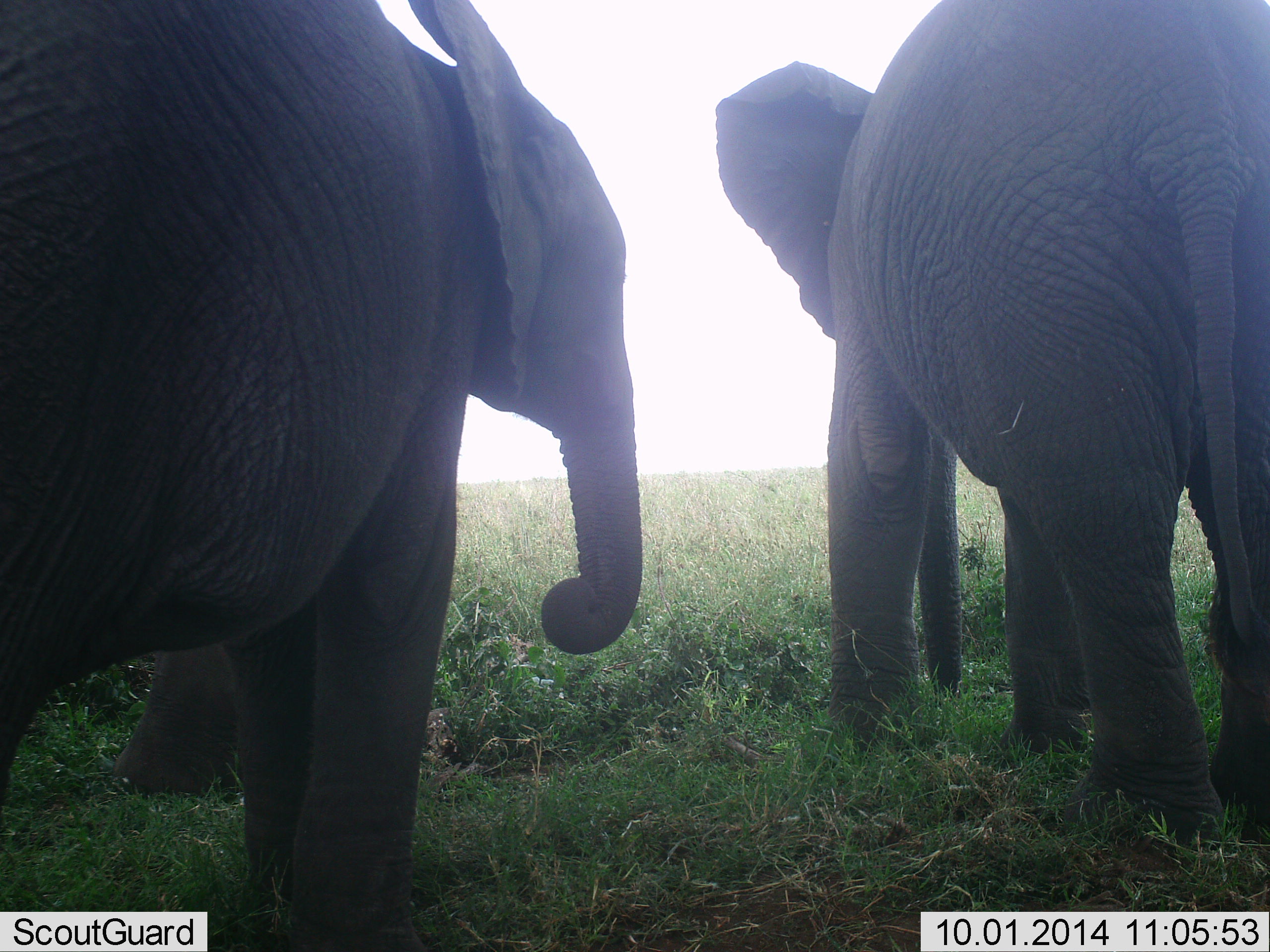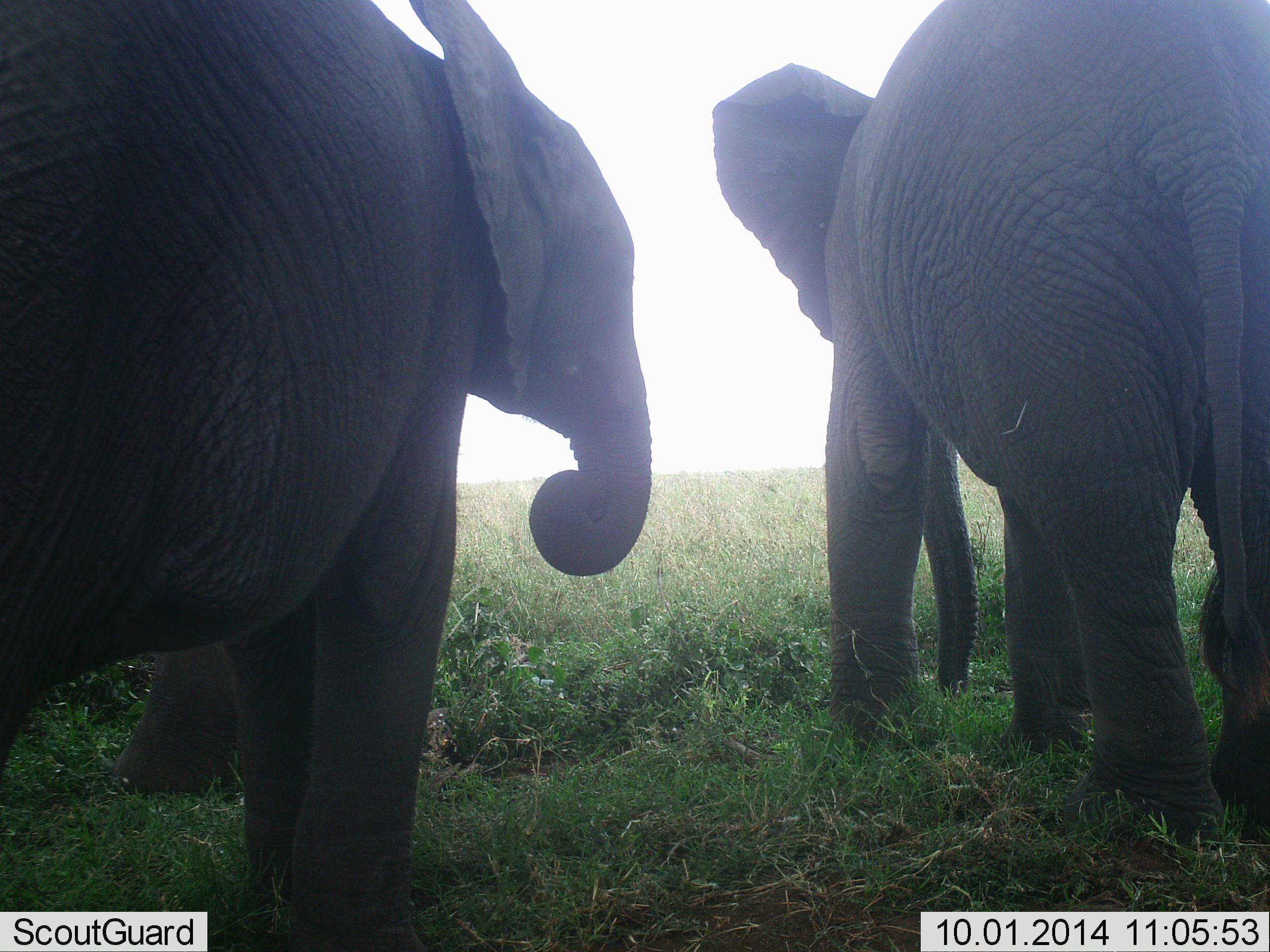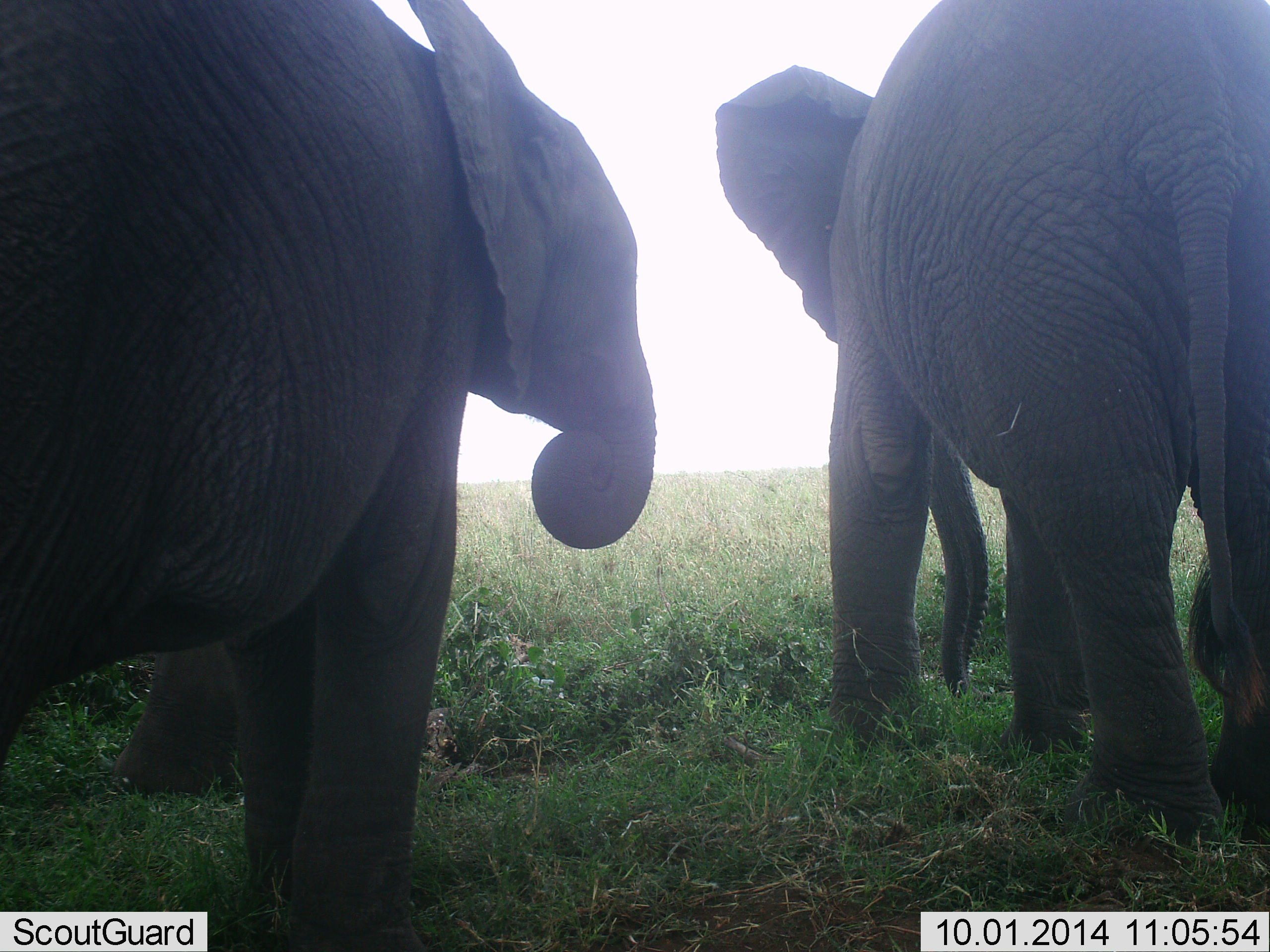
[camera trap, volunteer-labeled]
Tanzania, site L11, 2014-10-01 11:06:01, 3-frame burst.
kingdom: Animalia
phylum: Chordata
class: Mammalia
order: Proboscidea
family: Elephantidae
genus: Loxodonta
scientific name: Loxodonta africana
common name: african bush elephant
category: elephant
Elephant (african bush elephant) (Loxodonta africana), count 3. Behavior (volunteer vote fractions): standing 70%, resting 0%, moving 10%, interacting 10%. Young present (vote fraction): 20%. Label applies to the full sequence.